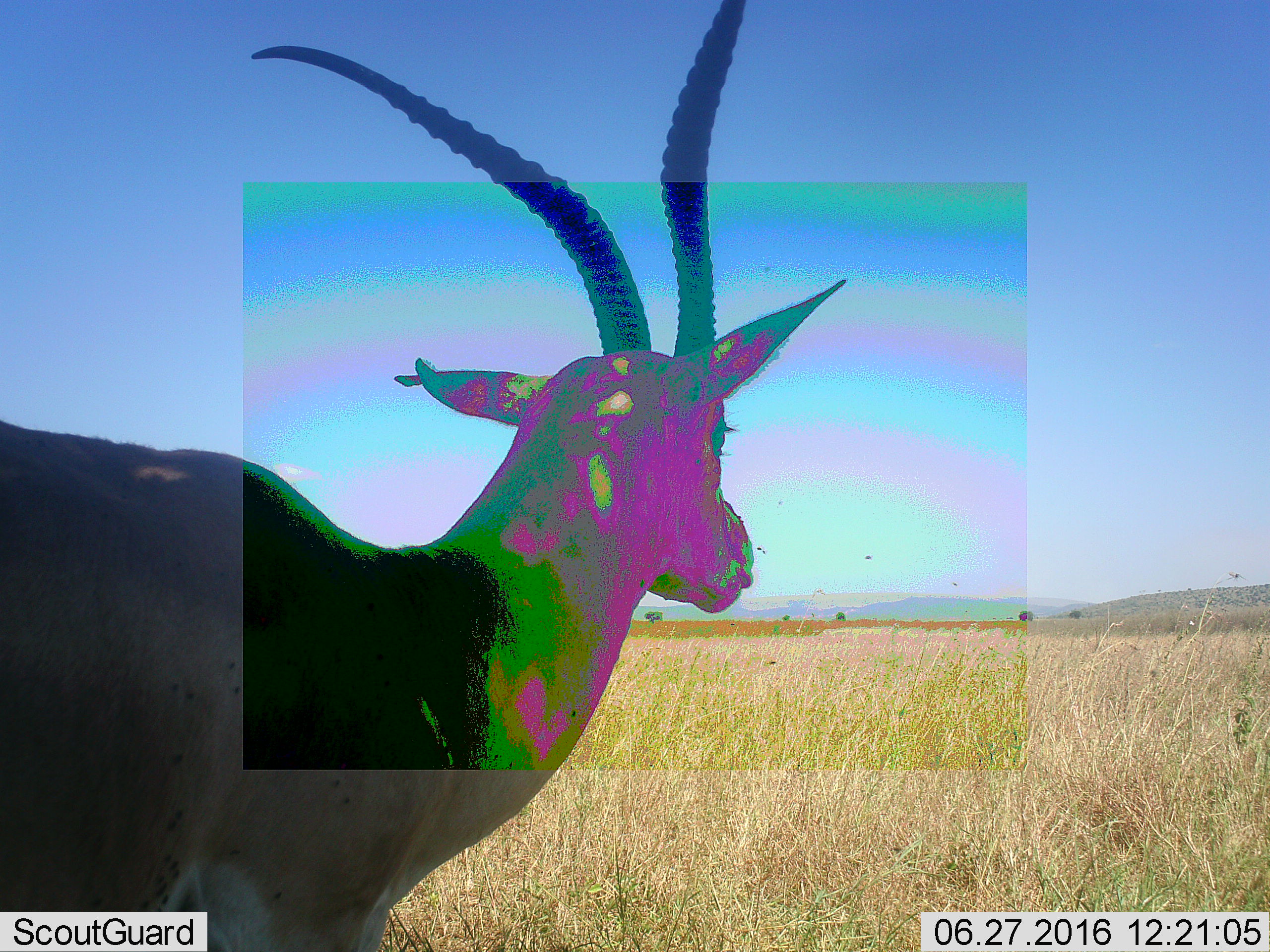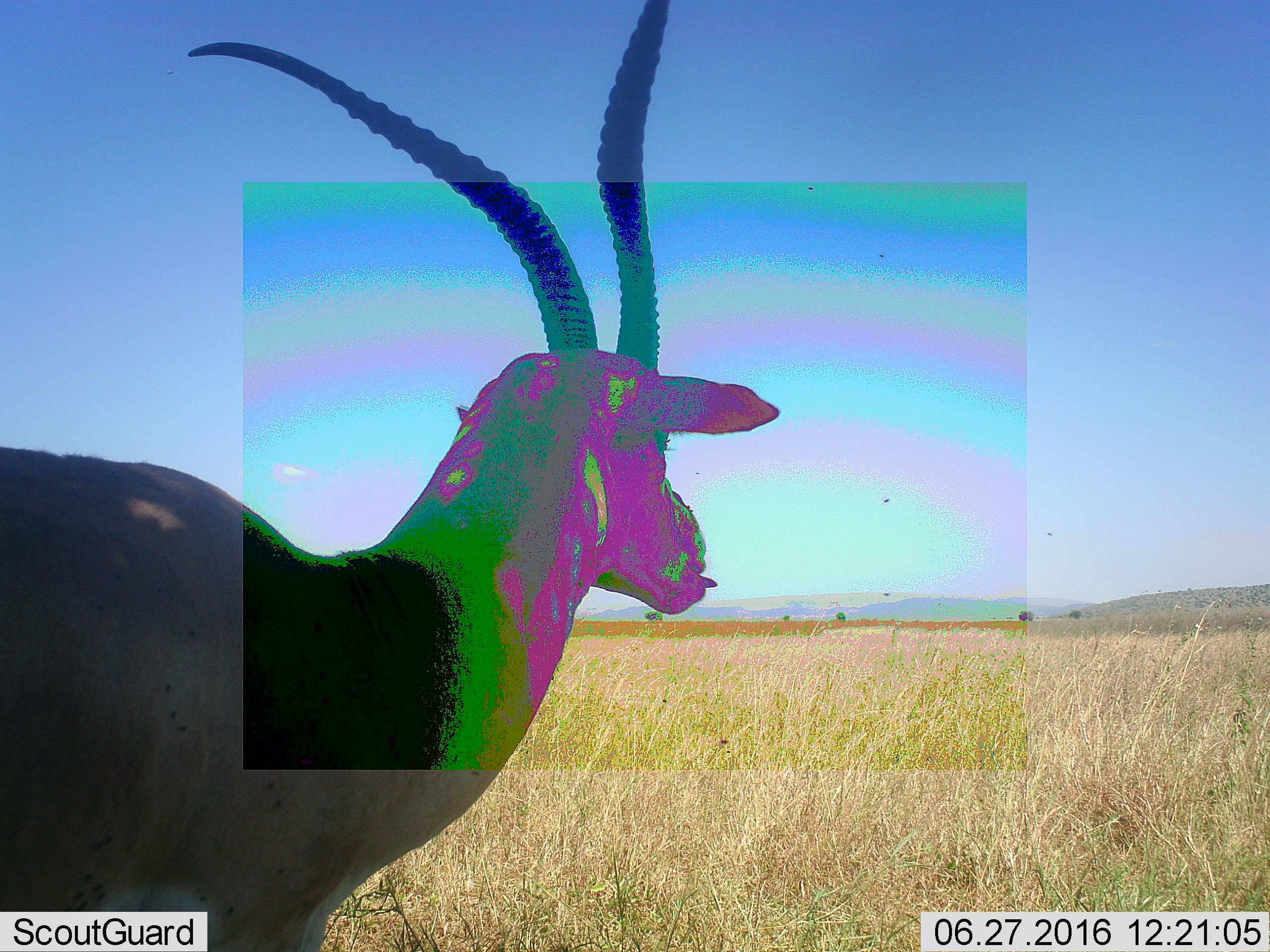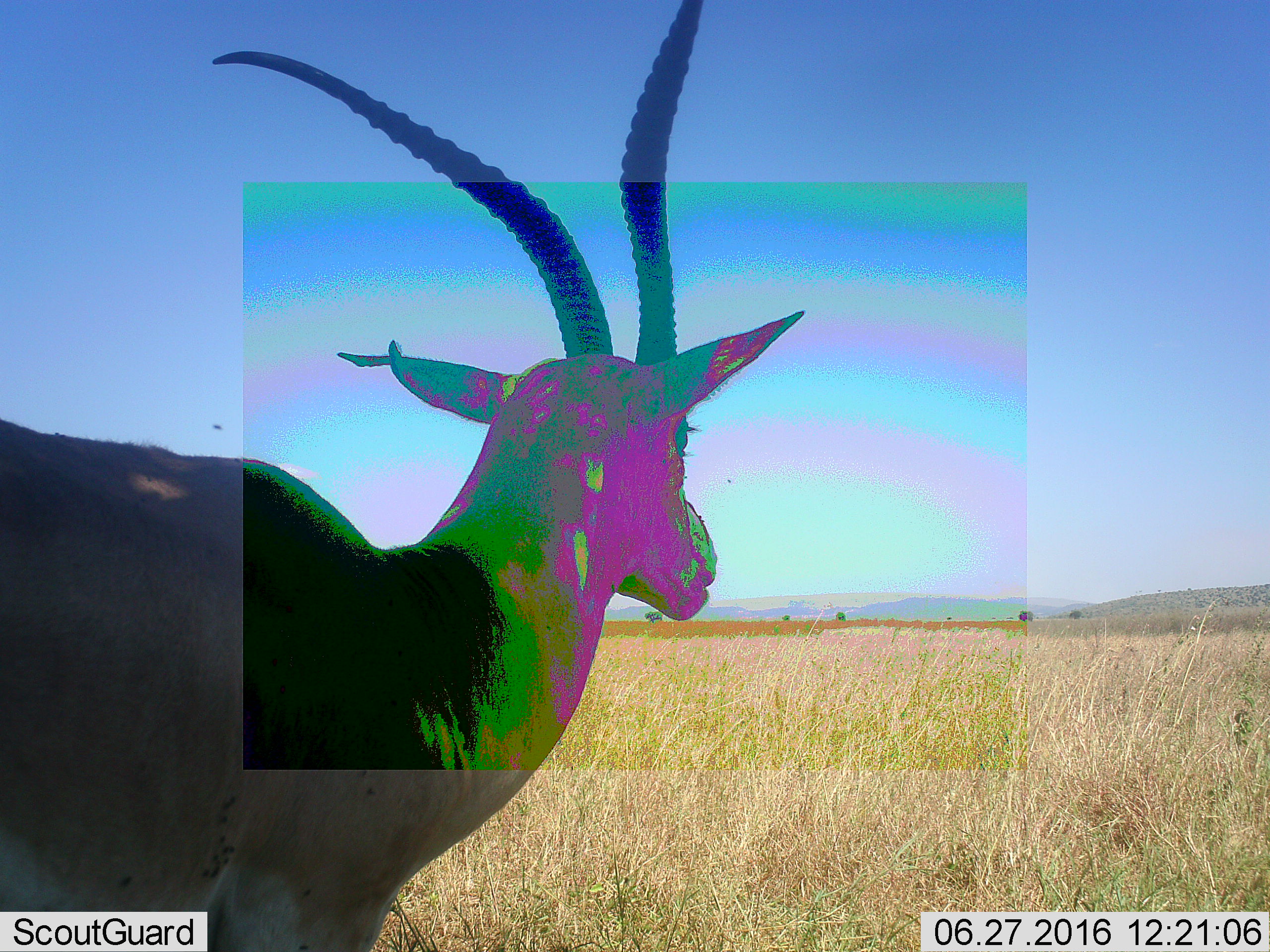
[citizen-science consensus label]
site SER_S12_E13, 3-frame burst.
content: unidentified animal